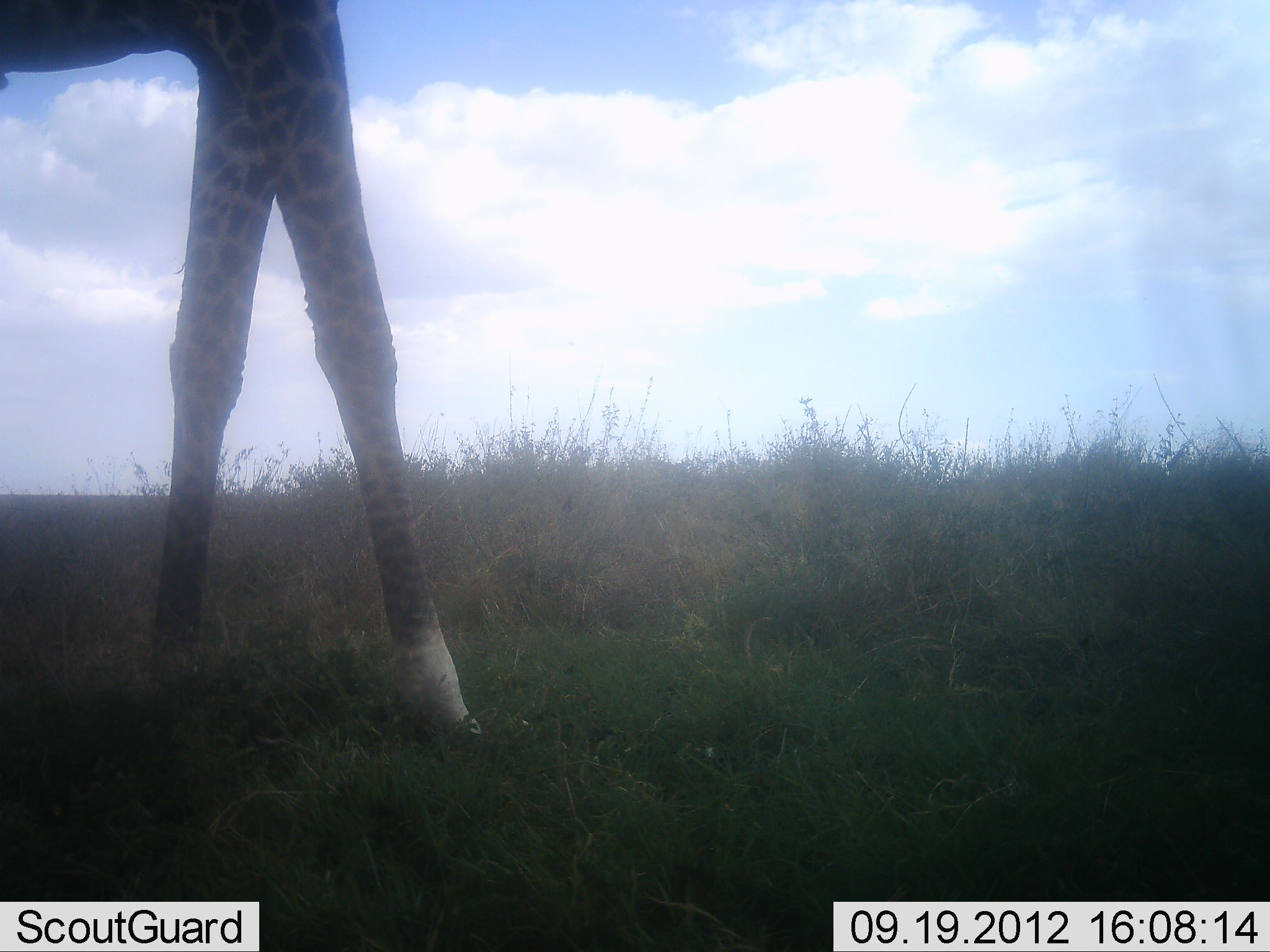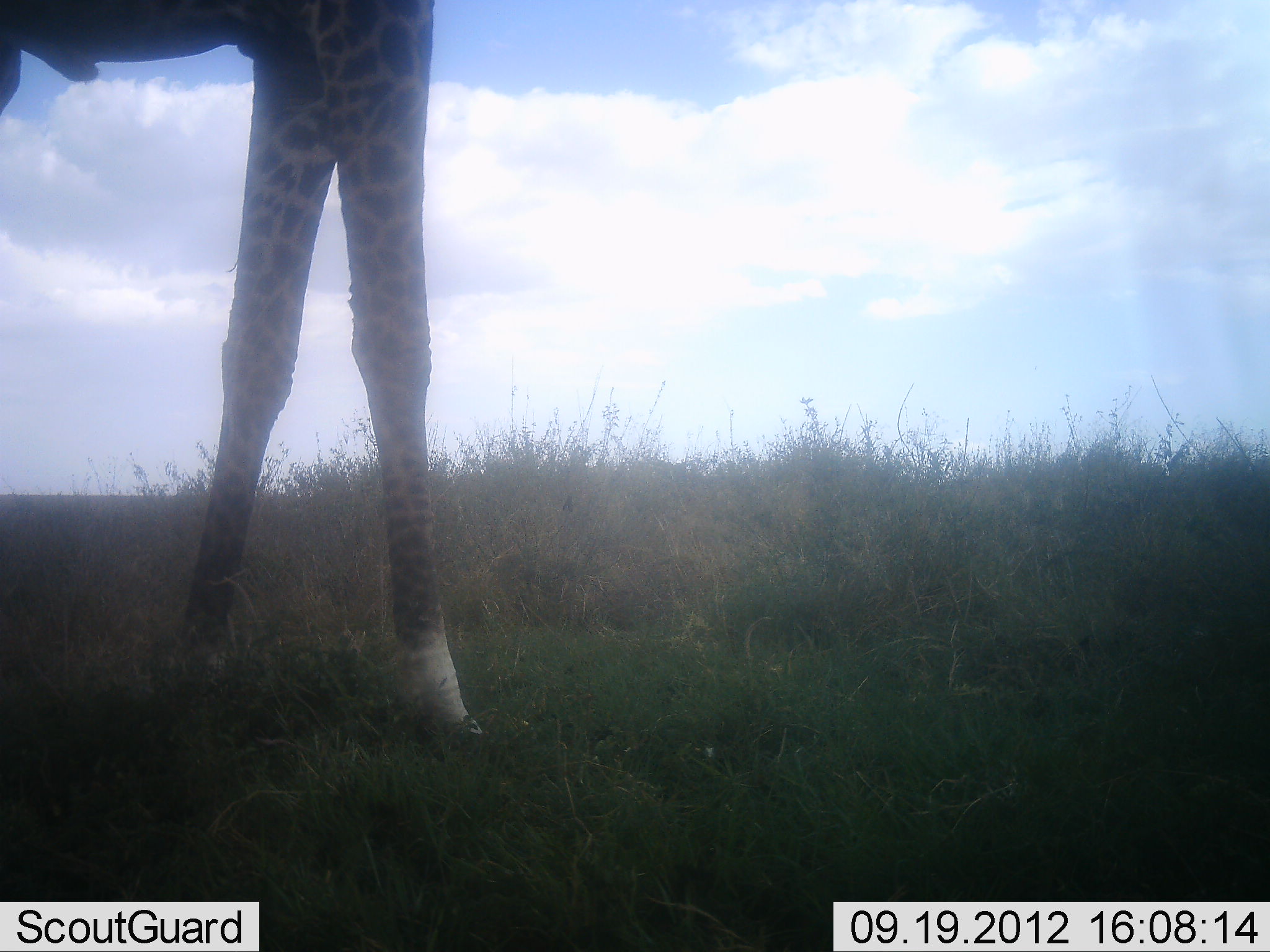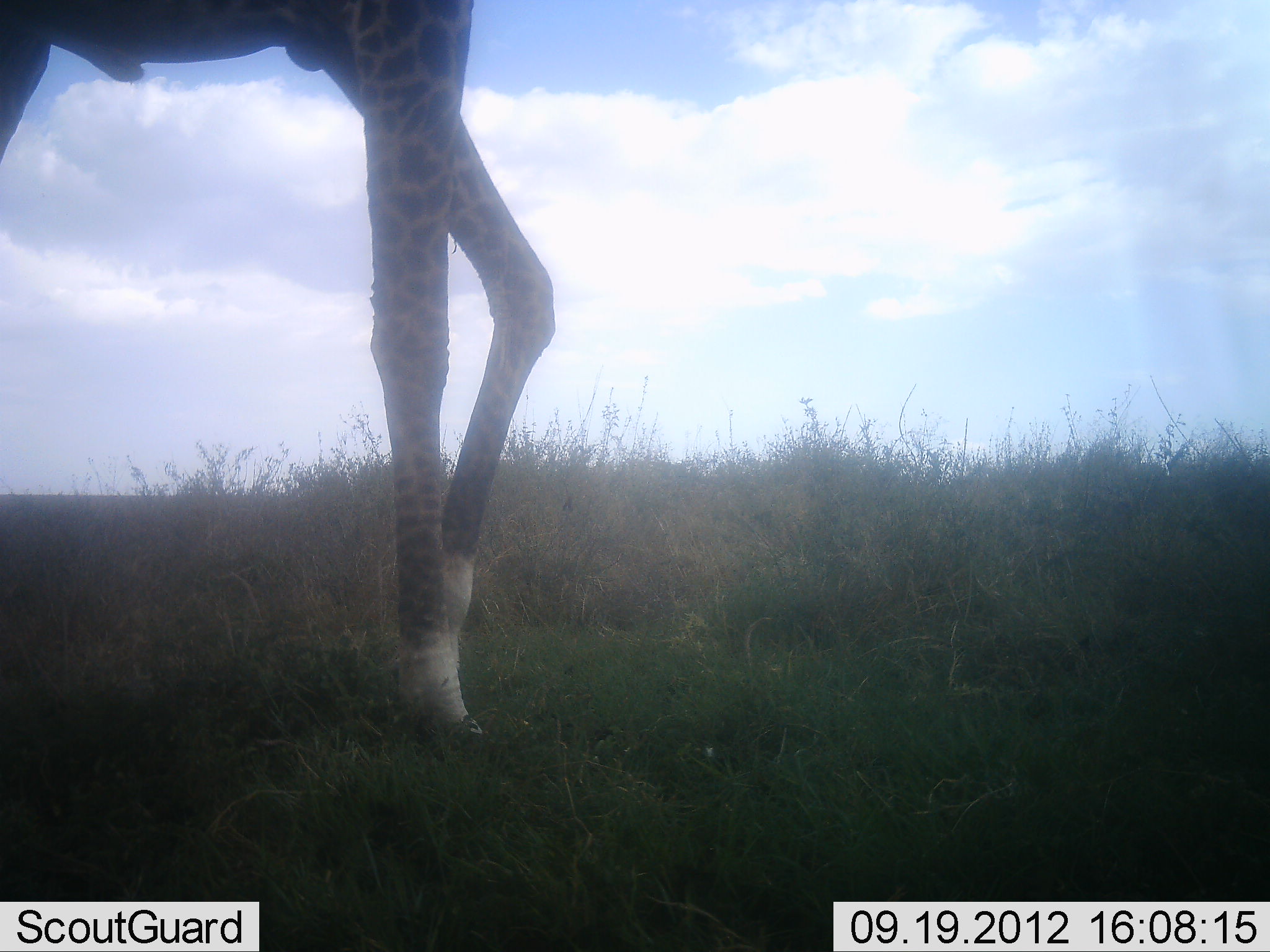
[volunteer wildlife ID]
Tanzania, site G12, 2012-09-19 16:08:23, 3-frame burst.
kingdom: Animalia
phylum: Chordata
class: Mammalia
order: Artiodactyla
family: Giraffidae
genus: Giraffa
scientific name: Giraffa camelopardalis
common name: giraffe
Giraffe (Giraffa camelopardalis), count 1. Behavior (volunteer vote fractions): standing 20%, resting 0%, moving 80%, interacting 0%. Young present (vote fraction): 0%. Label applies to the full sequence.